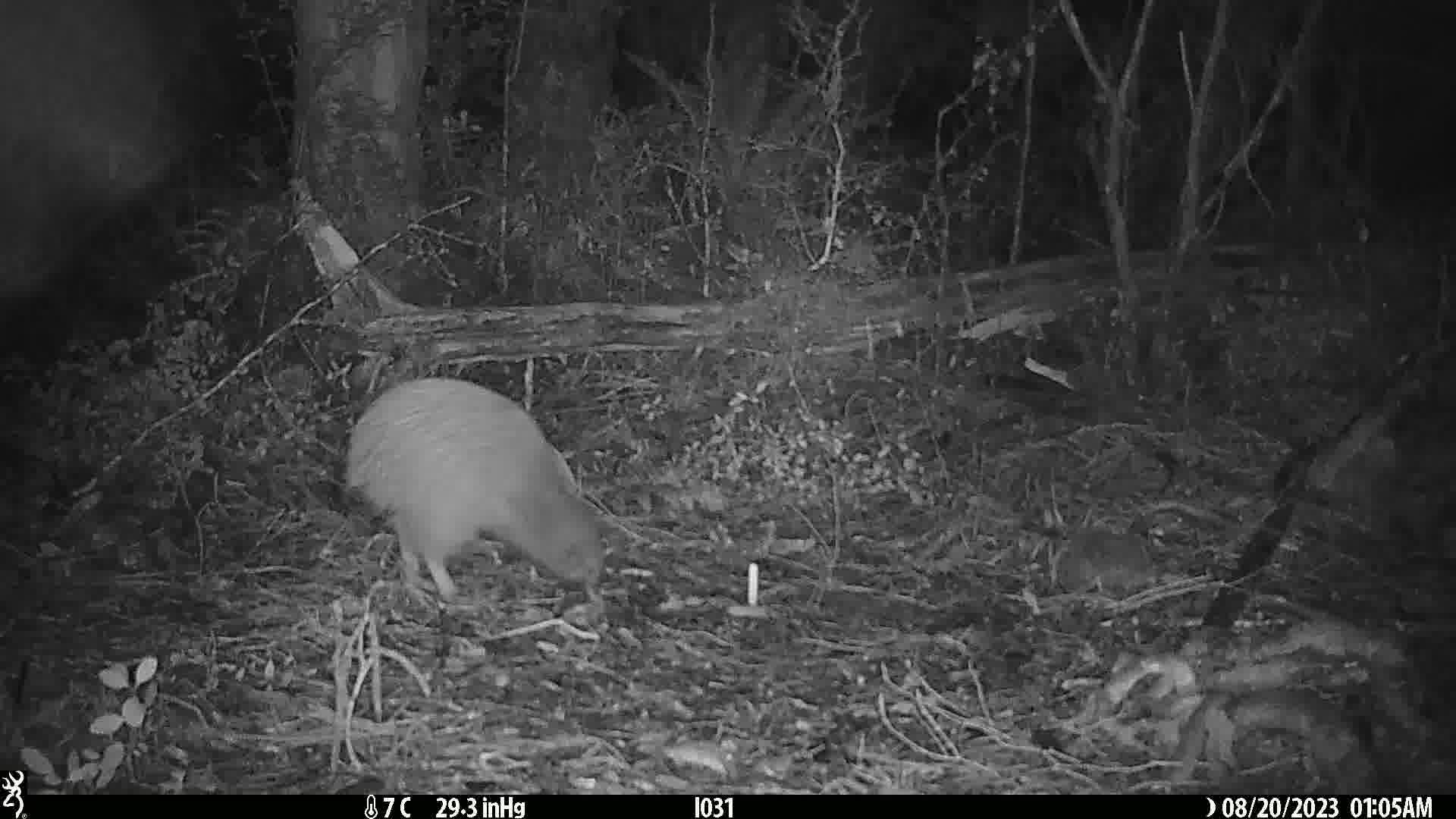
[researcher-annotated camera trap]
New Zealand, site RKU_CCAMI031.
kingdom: Animalia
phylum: Chordata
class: Aves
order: Apterygiformes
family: Apterygidae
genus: Apteryx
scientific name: Apteryx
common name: kiwi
Kiwi (Apteryx).